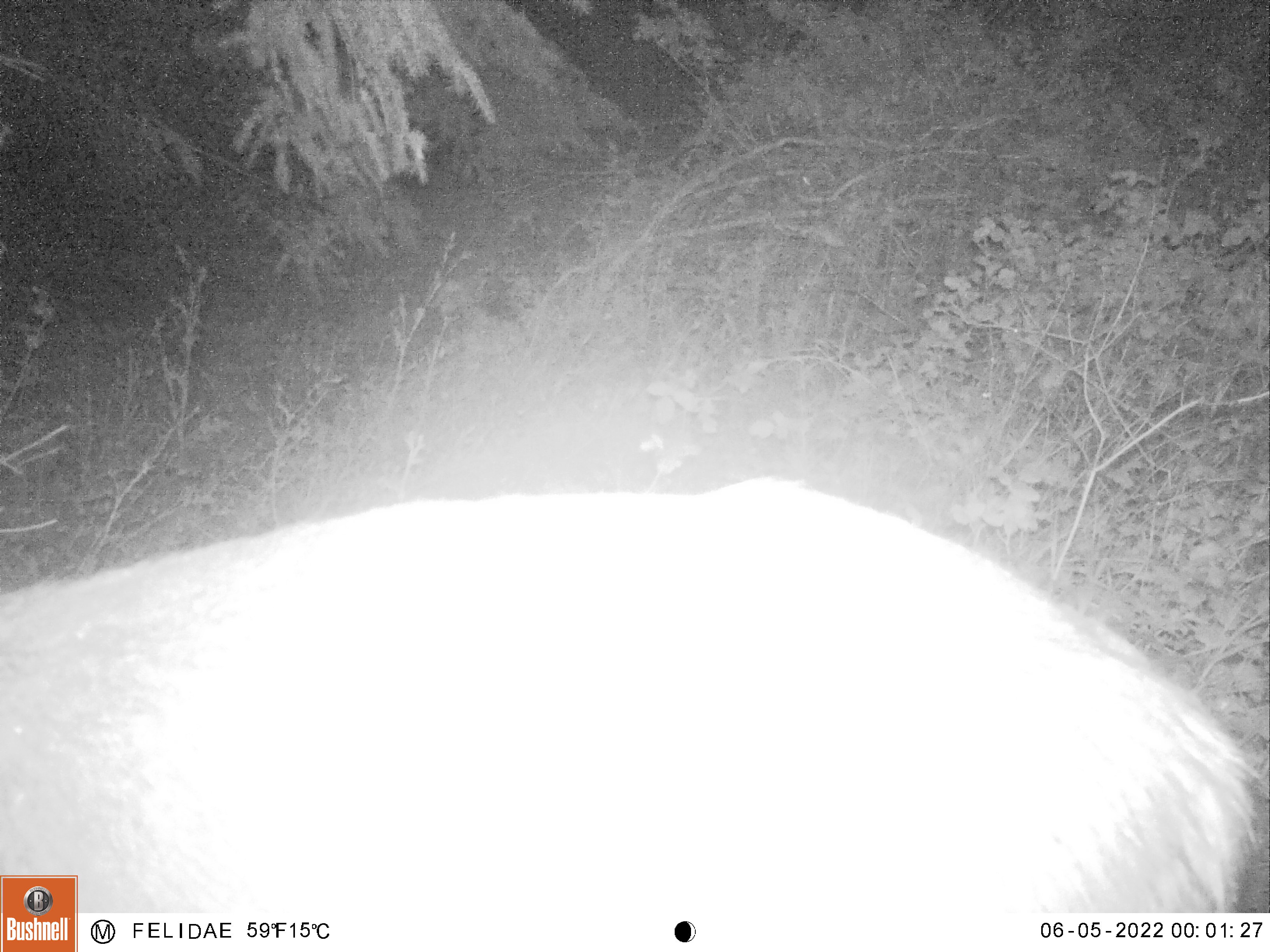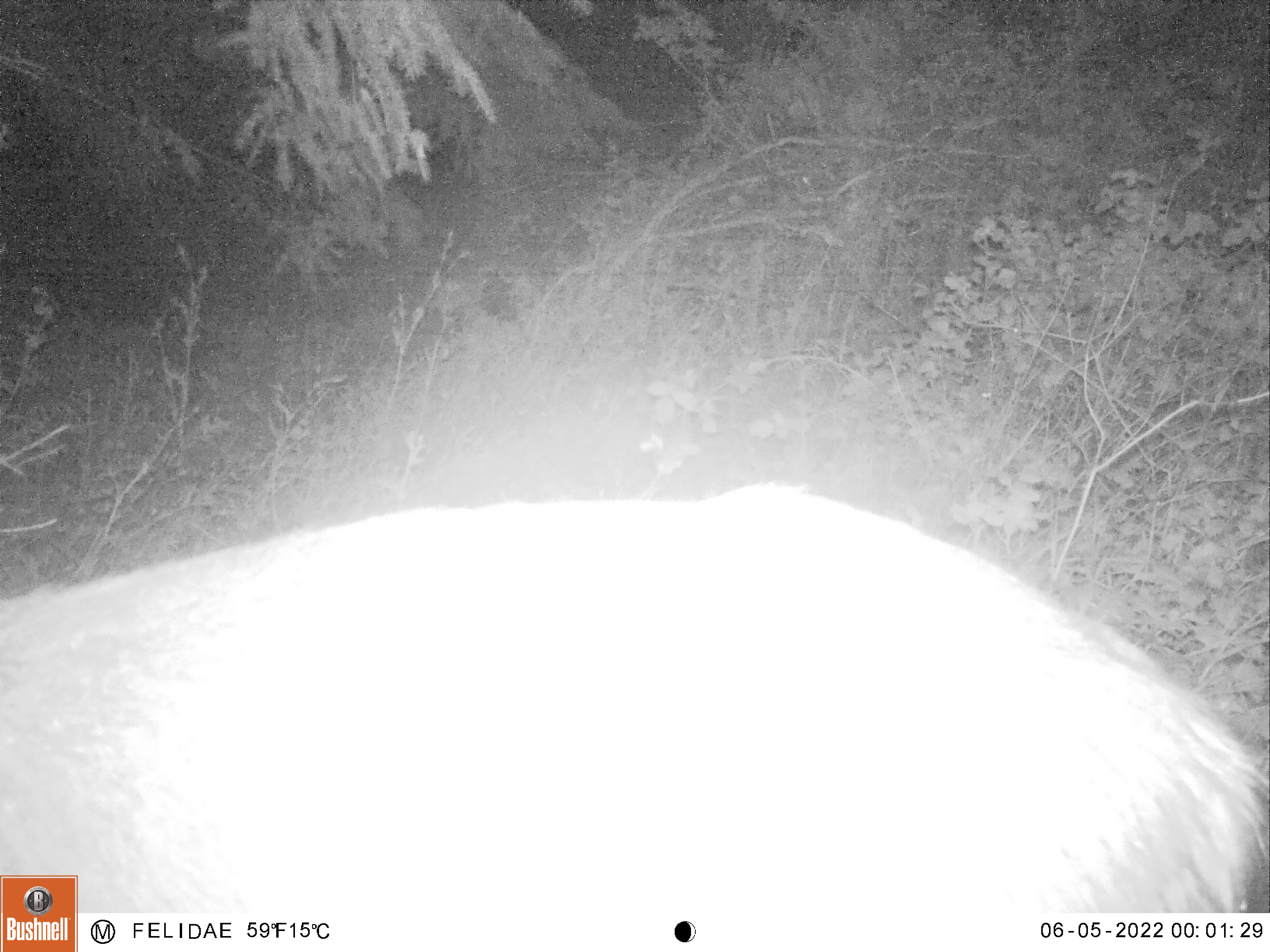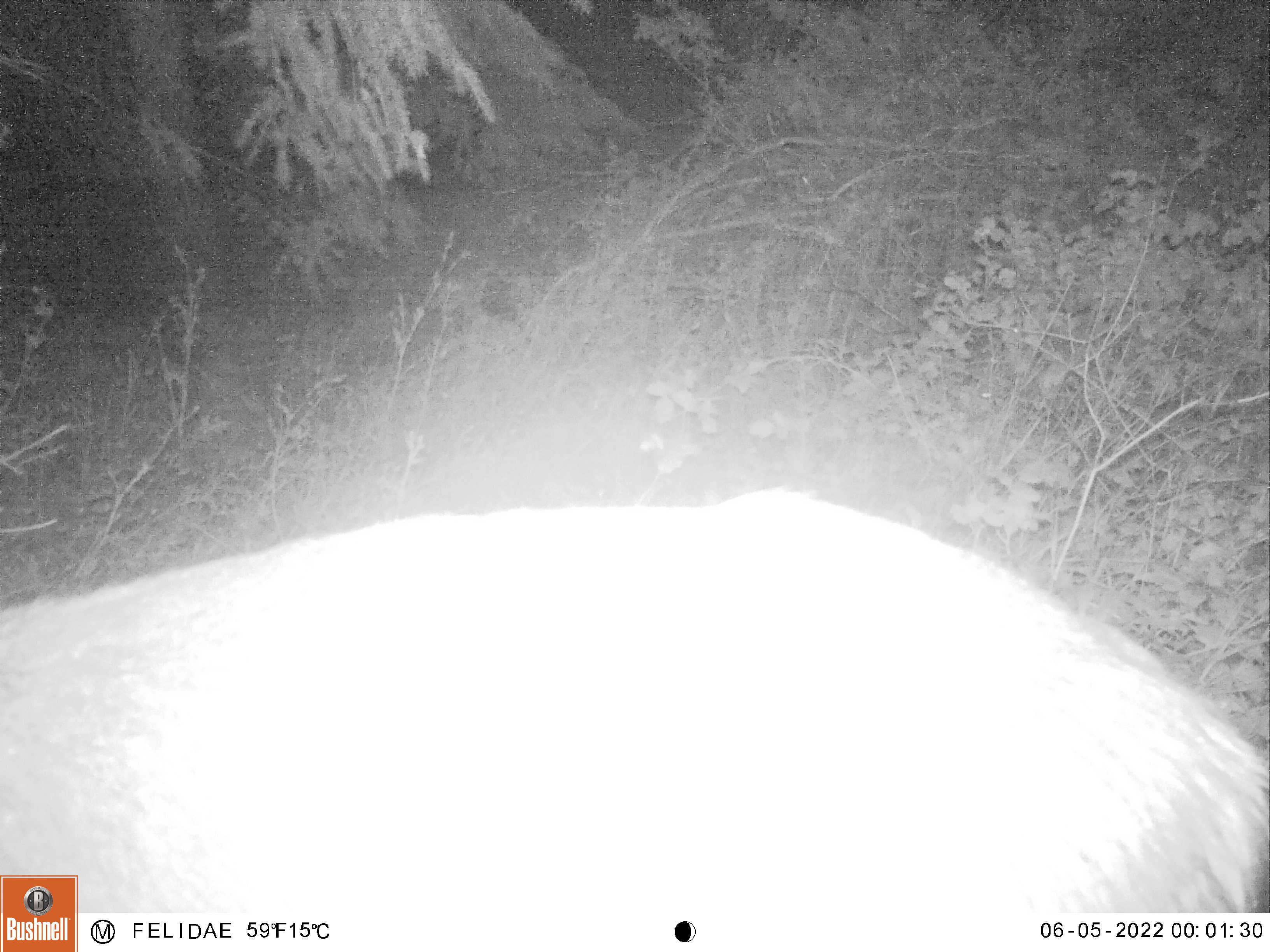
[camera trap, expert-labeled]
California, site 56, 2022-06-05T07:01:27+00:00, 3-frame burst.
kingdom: Animalia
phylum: Chordata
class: Mammalia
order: Artiodactyla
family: Cervidae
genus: Odocoileus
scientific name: Odocoileus hemionus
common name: mule deer